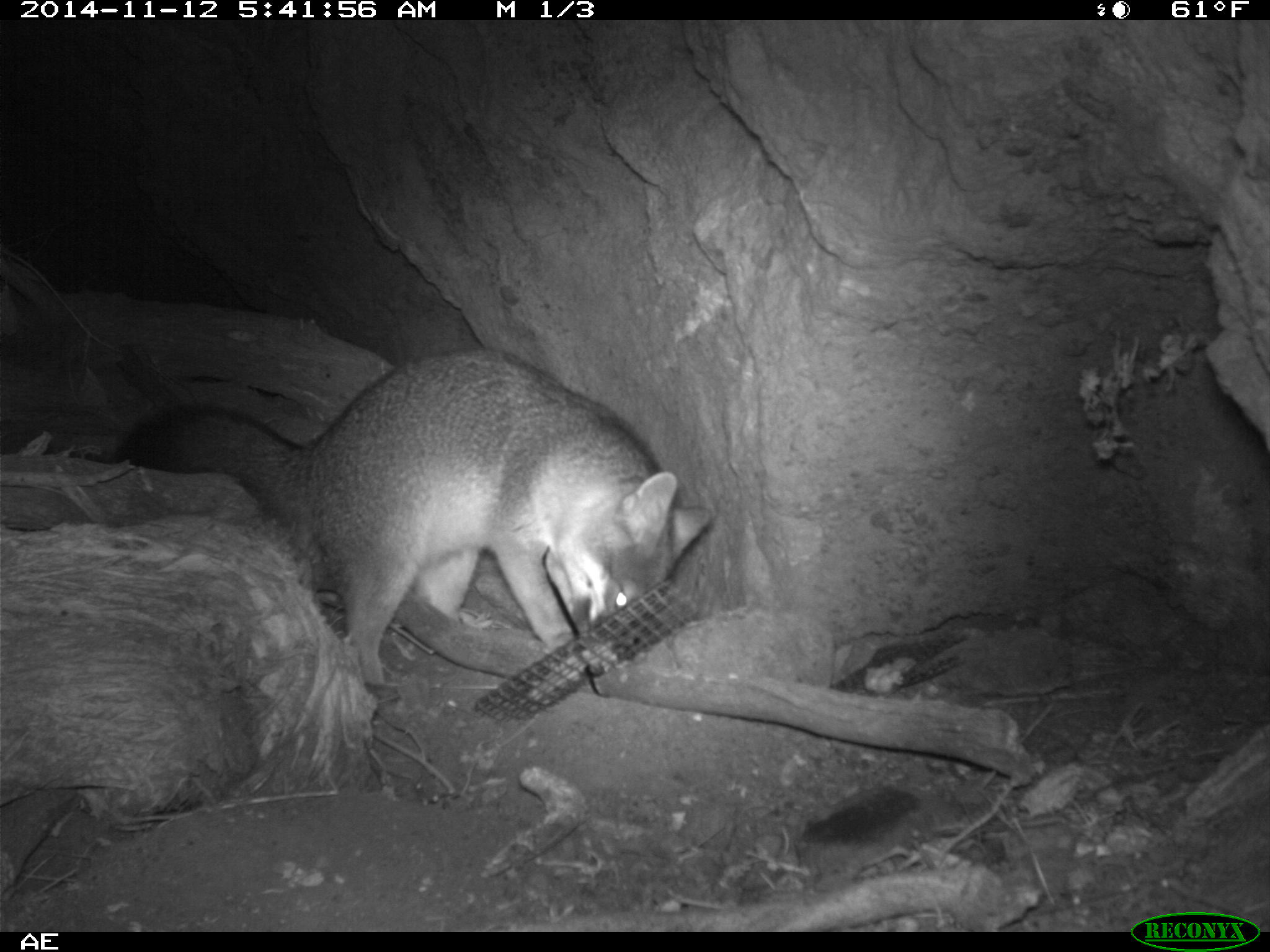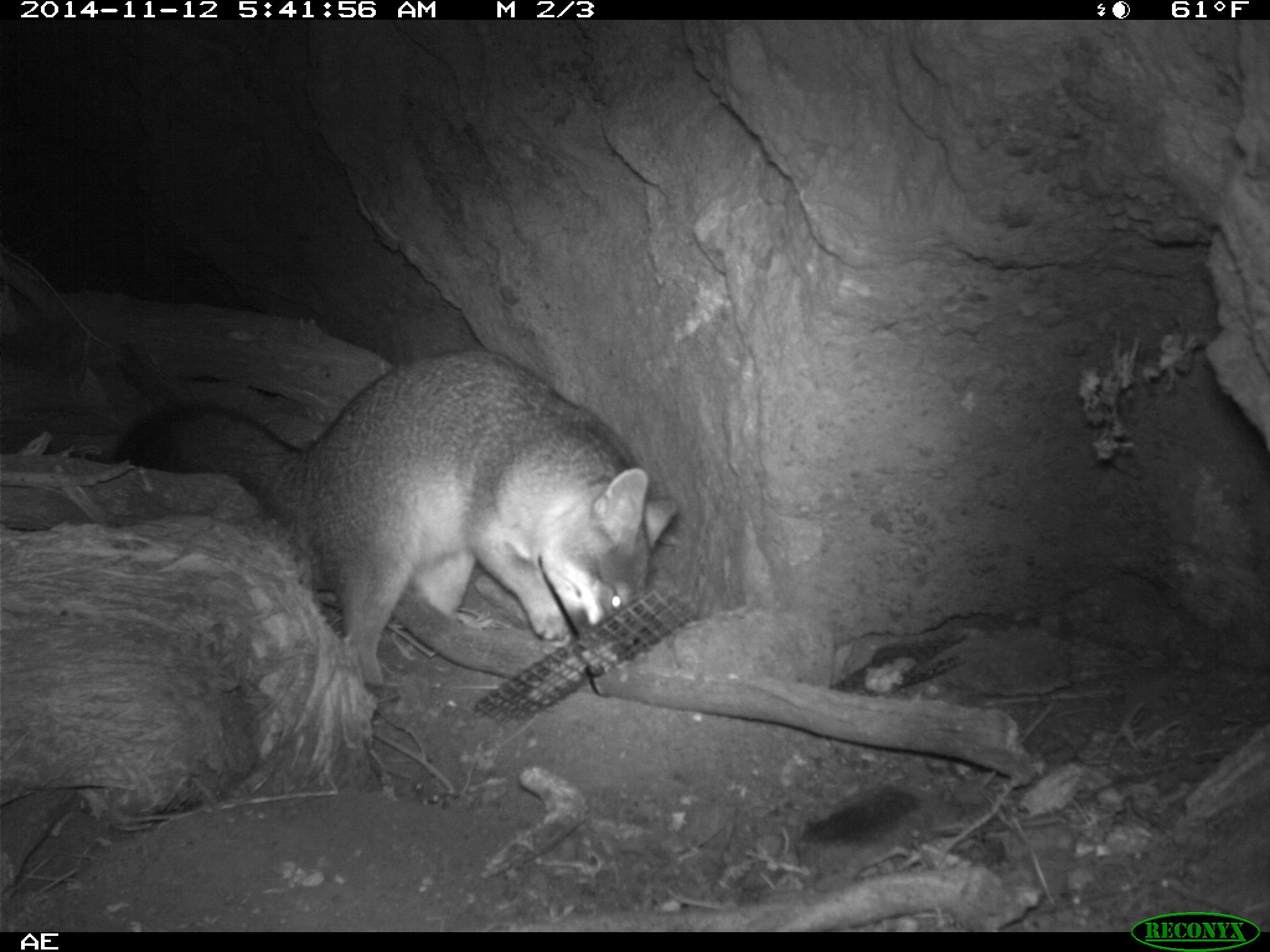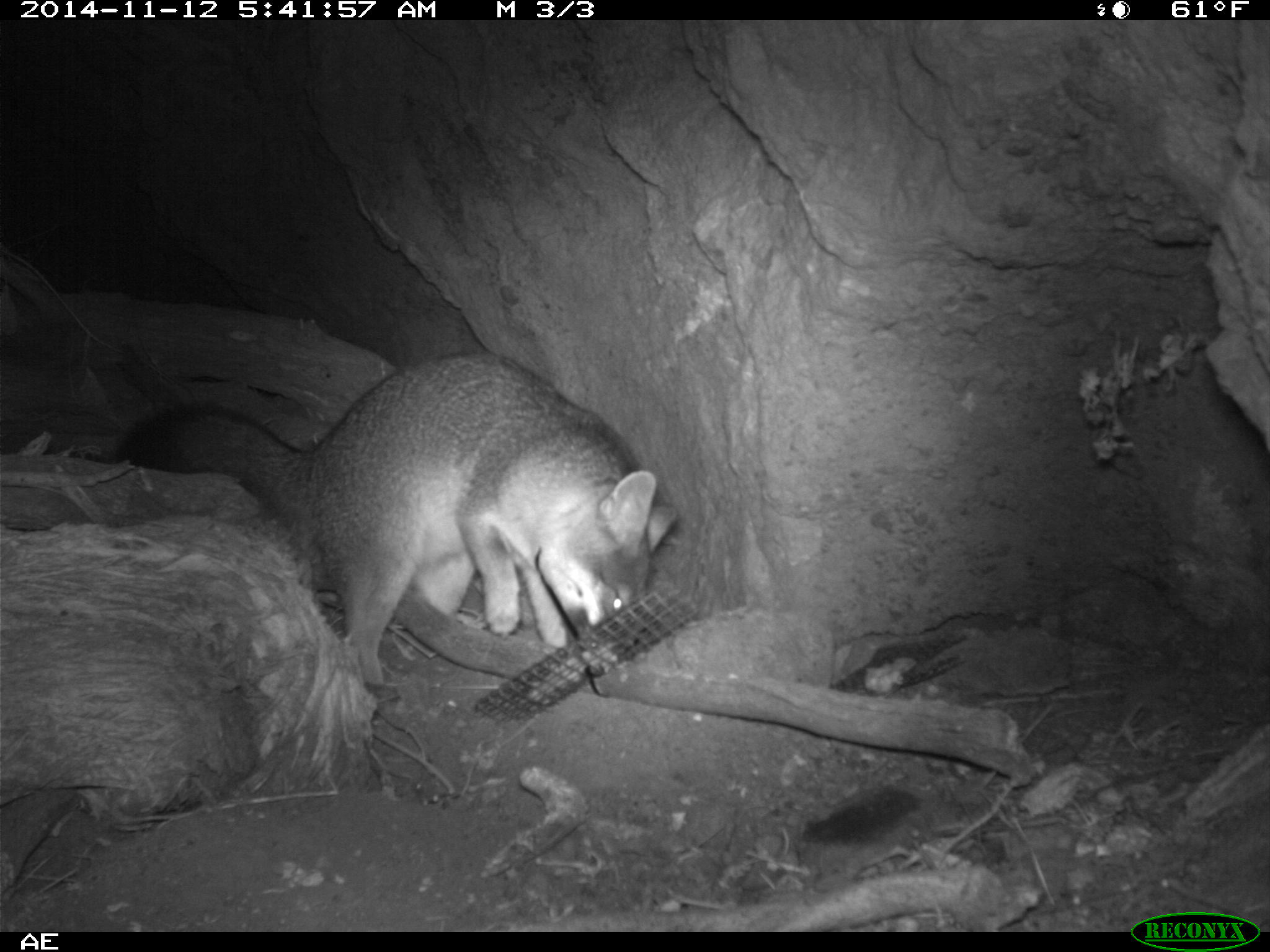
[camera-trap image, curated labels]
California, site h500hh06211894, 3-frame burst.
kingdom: Animalia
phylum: Chordata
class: Mammalia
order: Carnivora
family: Canidae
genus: Urocyon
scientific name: Urocyon littoralis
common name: island fox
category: fox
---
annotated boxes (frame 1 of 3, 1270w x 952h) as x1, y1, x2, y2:
fox: 112, 346, 710, 685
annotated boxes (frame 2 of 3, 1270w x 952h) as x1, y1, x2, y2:
fox: 113, 344, 683, 683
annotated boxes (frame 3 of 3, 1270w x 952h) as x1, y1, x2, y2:
fox: 121, 351, 678, 699